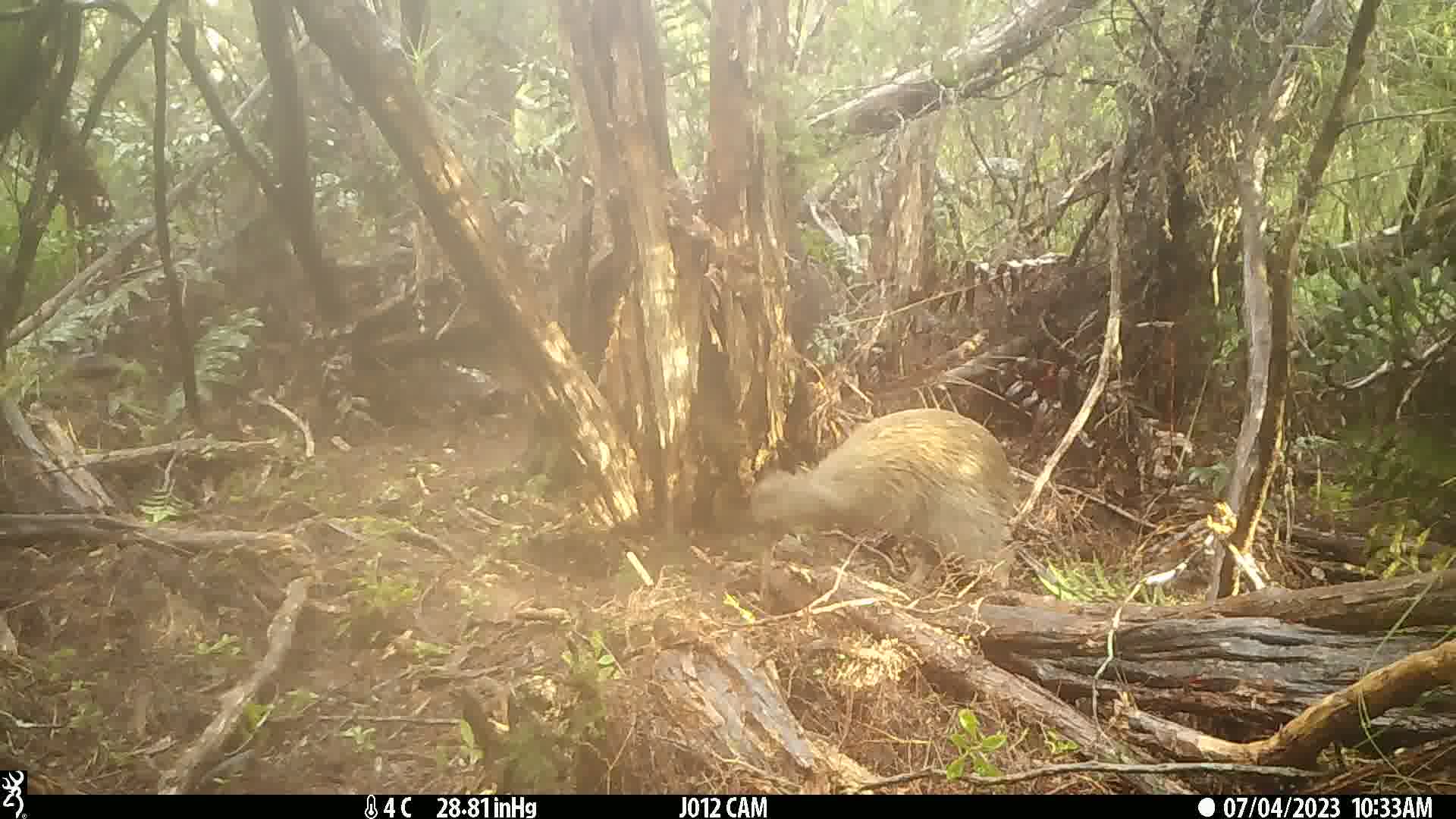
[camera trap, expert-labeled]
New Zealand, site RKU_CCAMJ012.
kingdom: Animalia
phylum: Chordata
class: Aves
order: Apterygiformes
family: Apterygidae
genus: Apteryx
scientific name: Apteryx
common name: kiwi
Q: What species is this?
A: Kiwi (Apteryx).